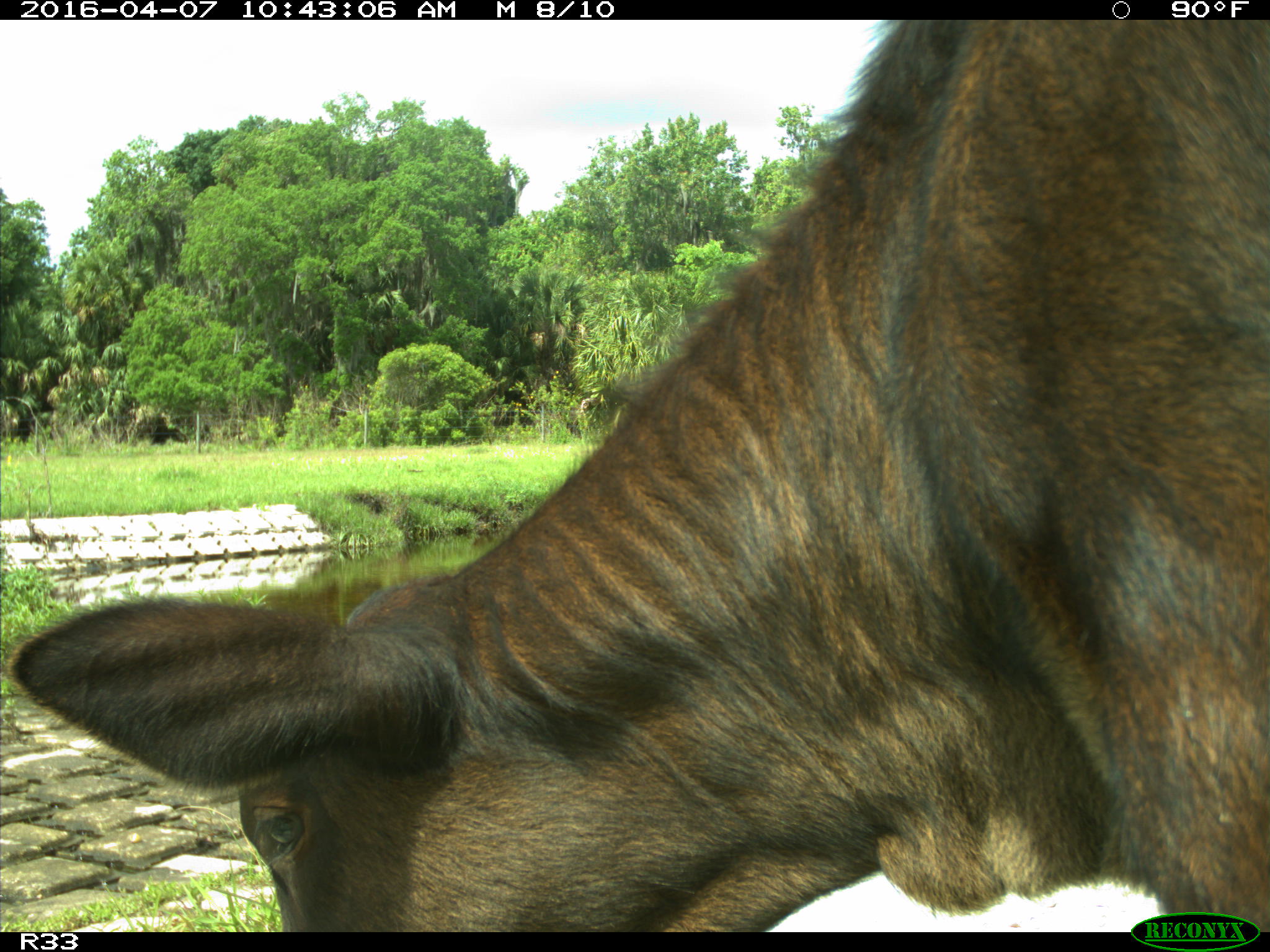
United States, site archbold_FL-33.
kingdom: Animalia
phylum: Chordata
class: Mammalia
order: Artiodactyla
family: Bovidae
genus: Bos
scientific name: Bos taurus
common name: domestic cow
Bos taurus (domestic cow).